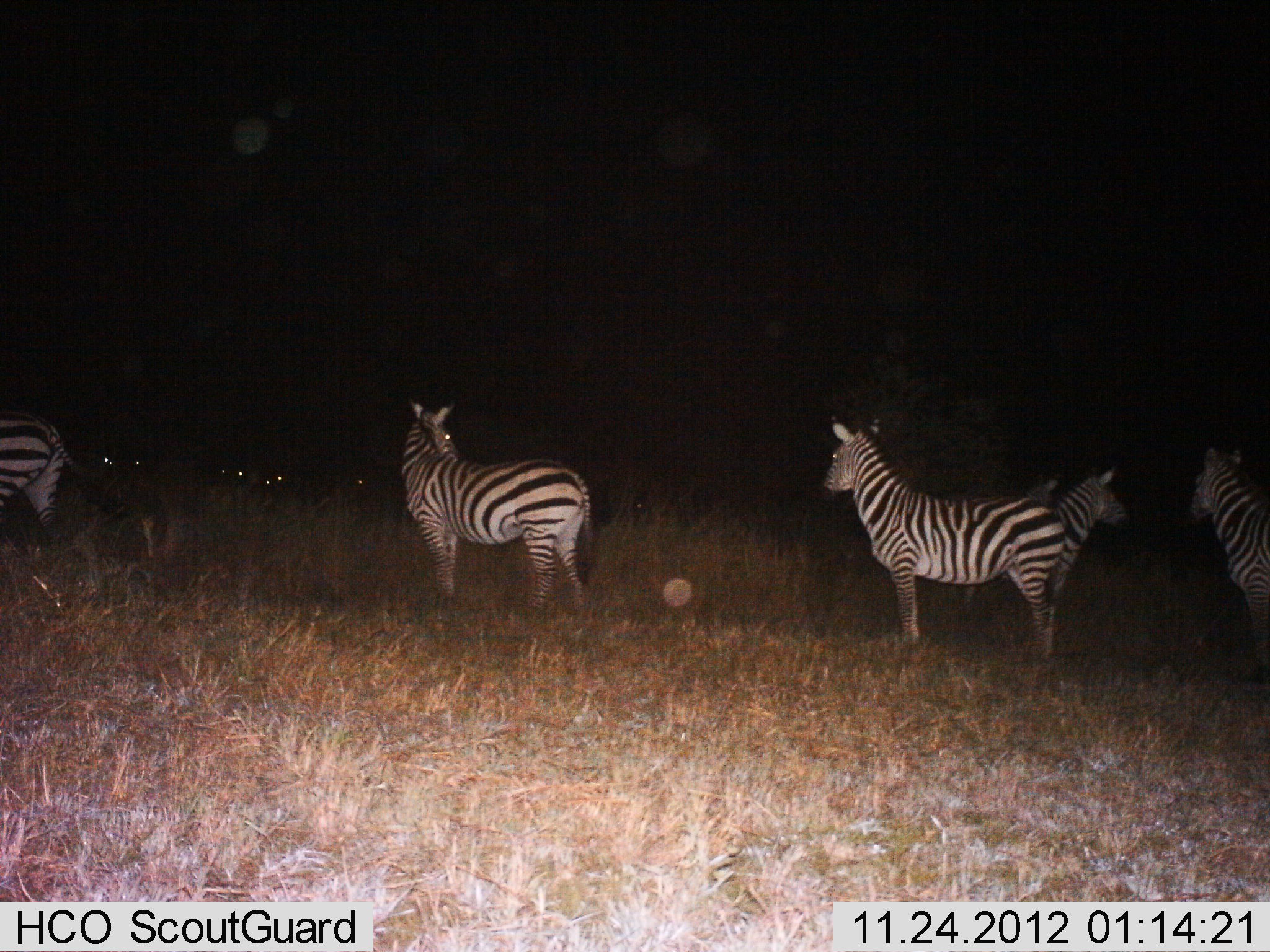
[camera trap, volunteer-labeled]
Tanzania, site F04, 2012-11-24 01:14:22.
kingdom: Animalia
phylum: Chordata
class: Mammalia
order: Perissodactyla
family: Equidae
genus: Equus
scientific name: Equus quagga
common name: plains zebra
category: zebra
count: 5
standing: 92%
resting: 4%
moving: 4%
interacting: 4%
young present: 0%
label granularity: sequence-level